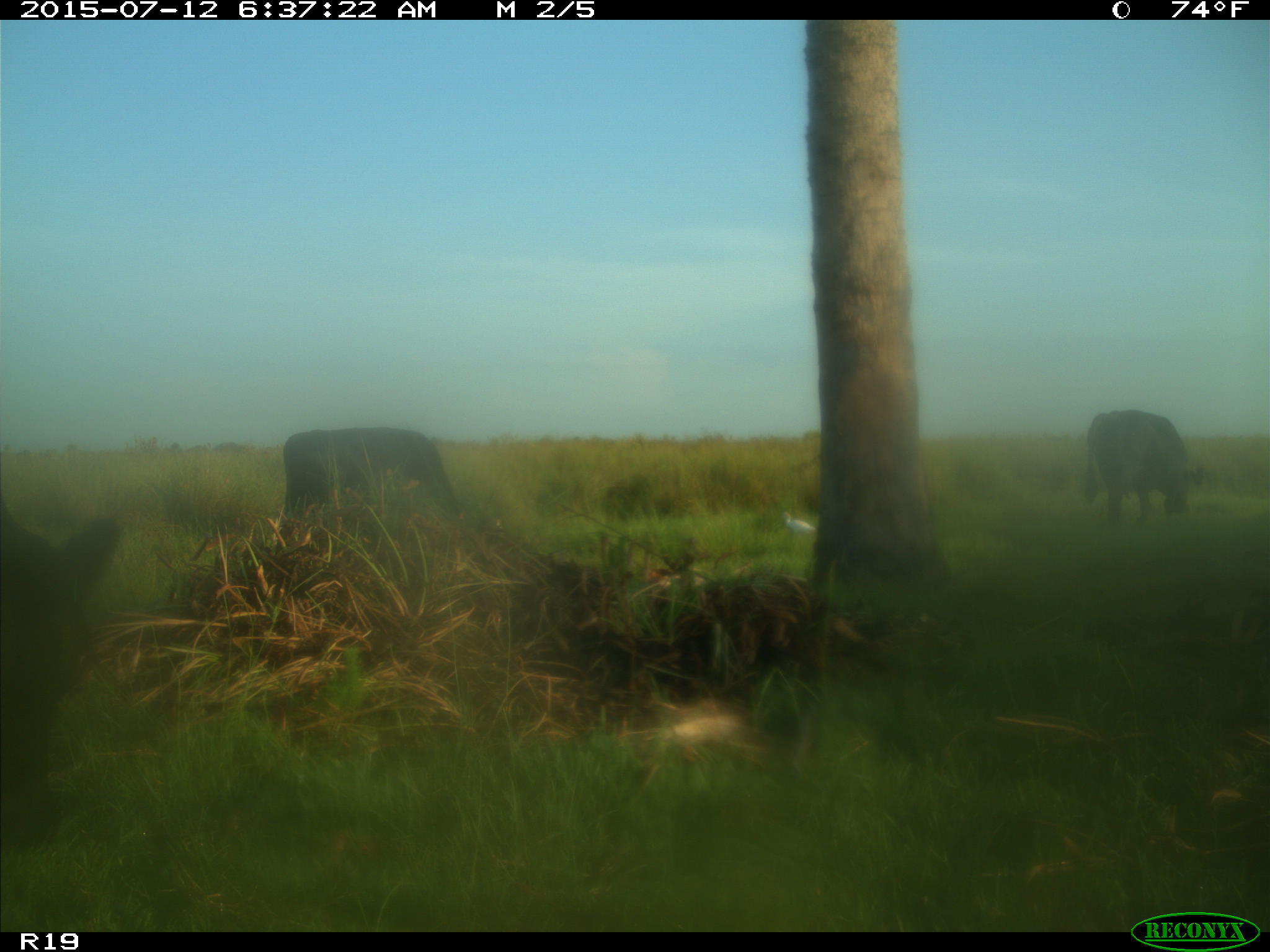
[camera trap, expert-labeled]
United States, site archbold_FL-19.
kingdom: Animalia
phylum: Chordata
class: Mammalia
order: Artiodactyla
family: Bovidae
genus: Bos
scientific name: Bos taurus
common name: domestic cow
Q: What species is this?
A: Bos taurus (domestic cow).